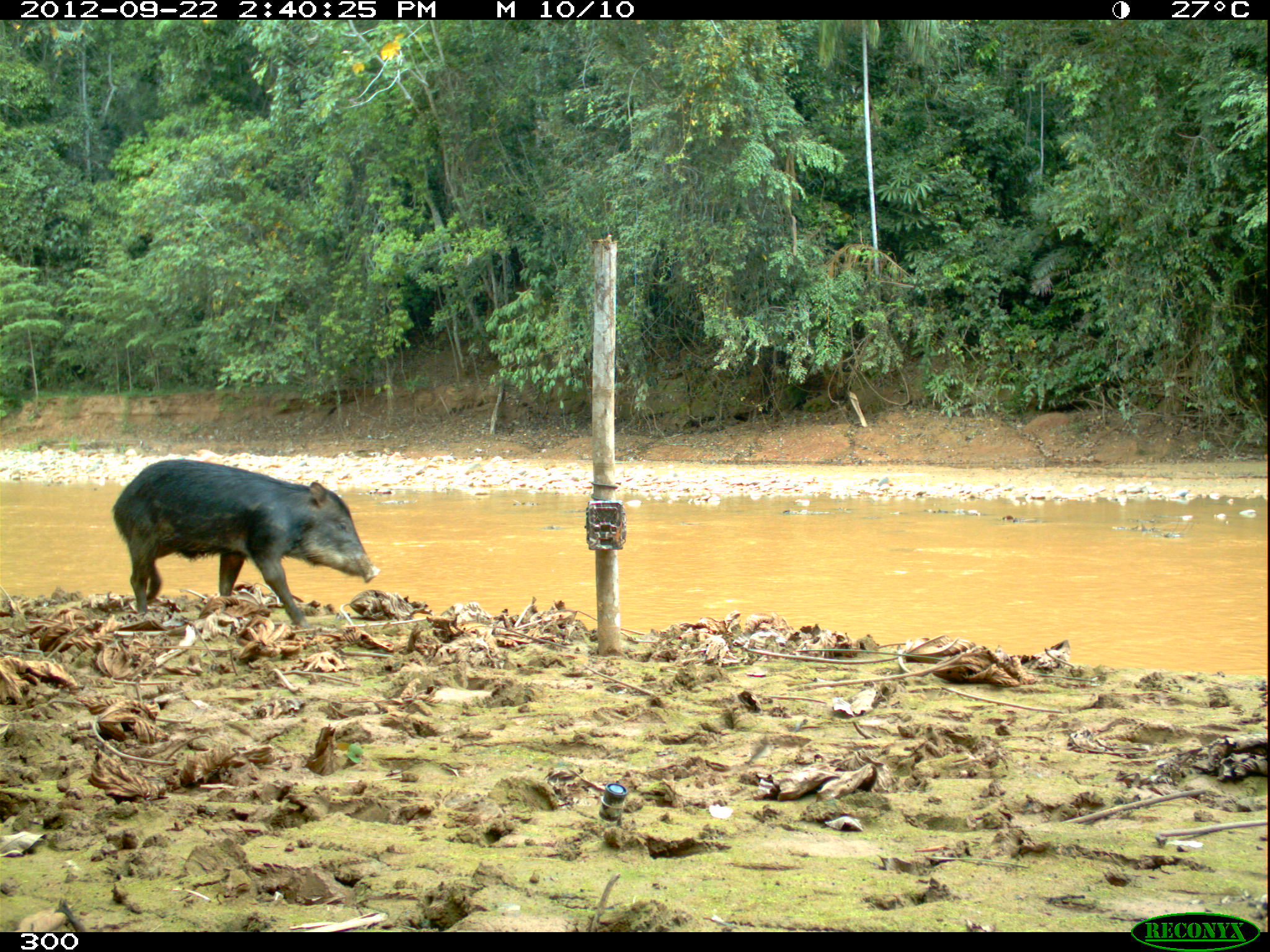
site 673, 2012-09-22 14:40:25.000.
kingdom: Animalia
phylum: Chordata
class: Mammalia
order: Artiodactyla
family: Tayassuidae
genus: Tayassu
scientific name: Tayassu pecari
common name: white-lipped peccary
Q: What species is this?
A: Tayassu pecari (white-lipped peccary).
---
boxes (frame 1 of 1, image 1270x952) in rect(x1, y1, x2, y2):
tayassu pecari: rect(106, 454, 380, 630)